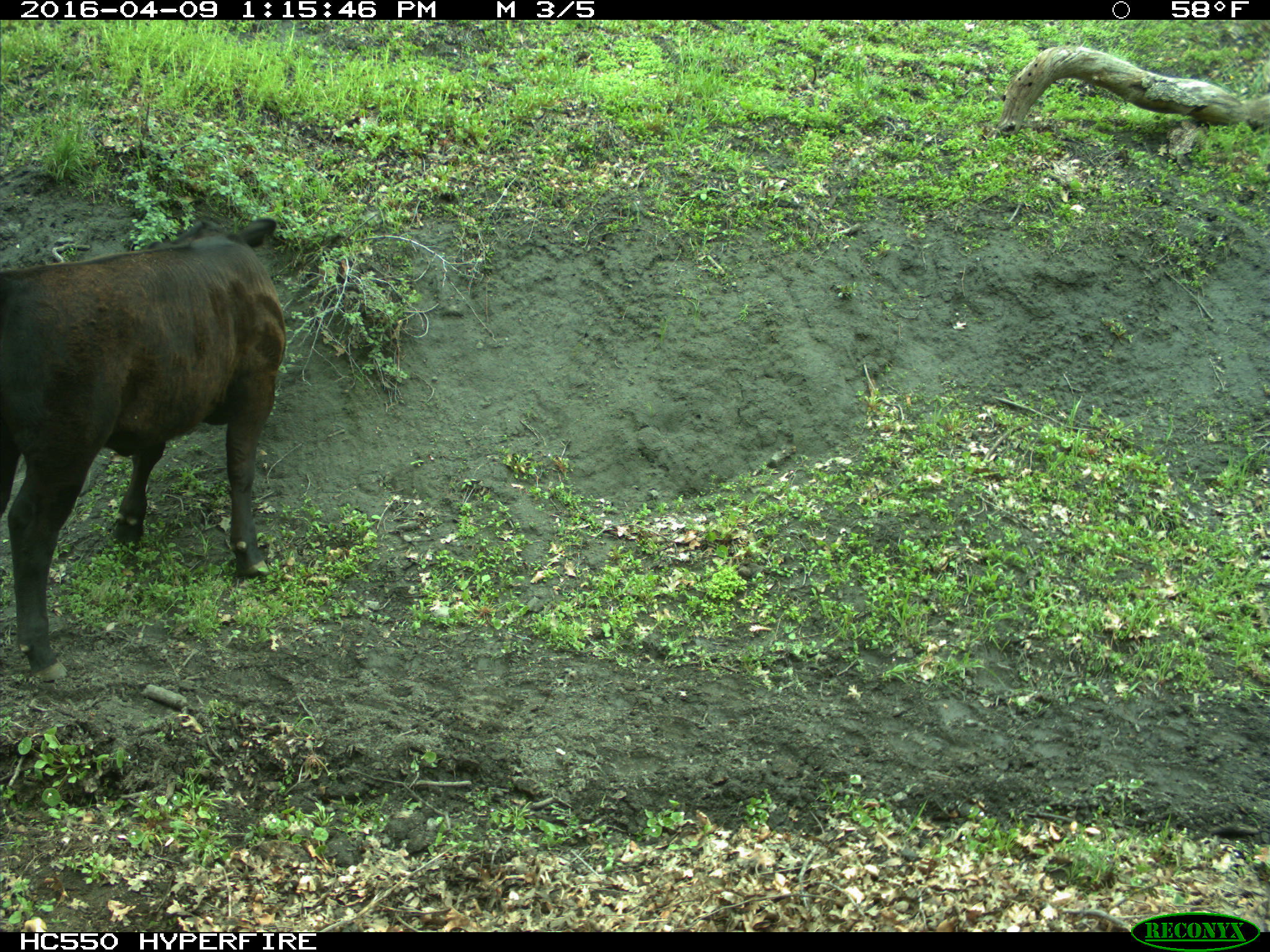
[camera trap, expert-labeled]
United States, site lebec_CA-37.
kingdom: Animalia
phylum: Chordata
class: Mammalia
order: Artiodactyla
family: Bovidae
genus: Bos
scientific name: Bos taurus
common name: domestic cow